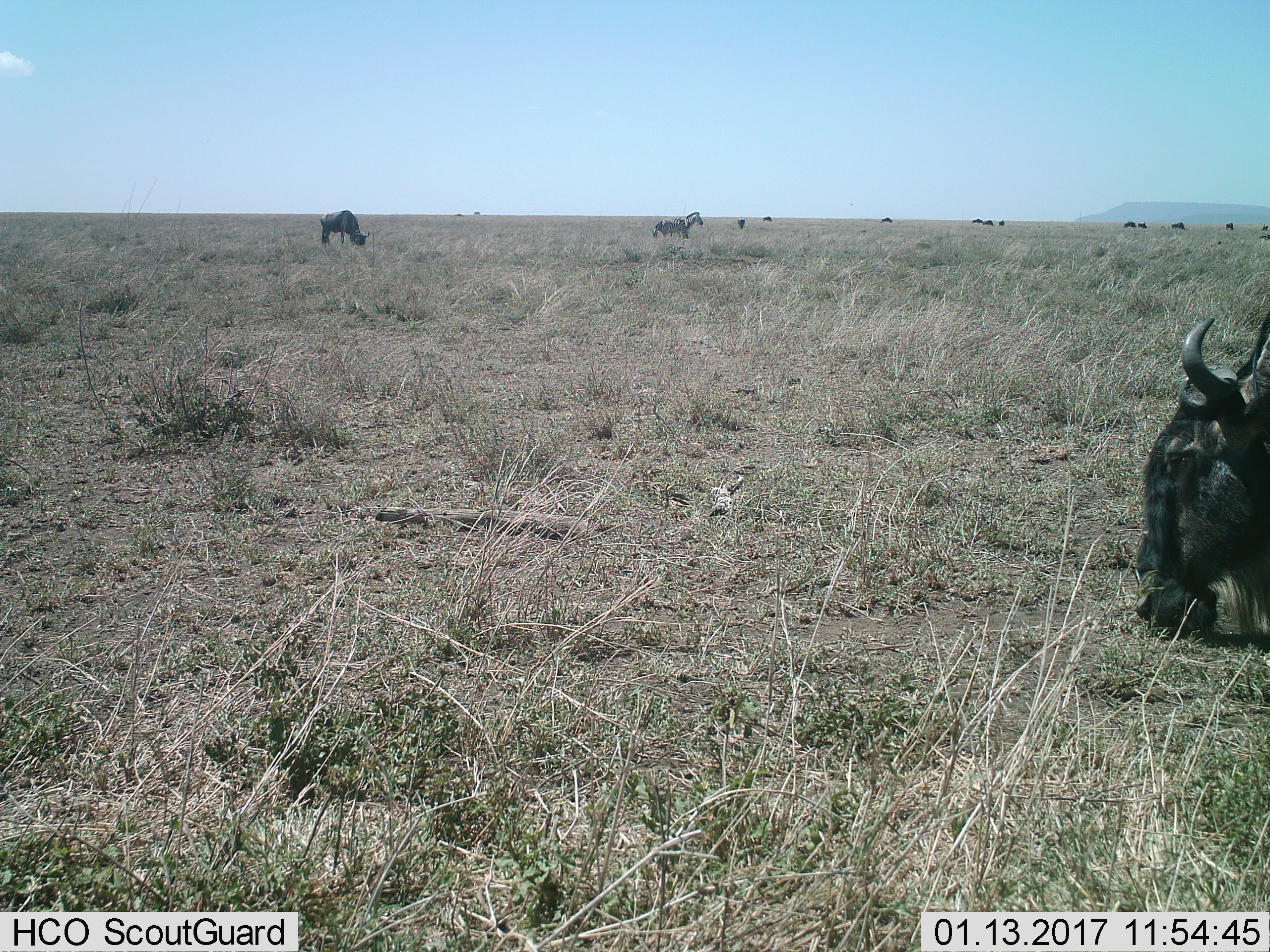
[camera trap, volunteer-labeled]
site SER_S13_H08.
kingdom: Animalia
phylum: Chordata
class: Mammalia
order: Artiodactyla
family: Bovidae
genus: Connochaetes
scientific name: Connochaetes taurinus taurinus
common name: blue wildebeest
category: wildebeestblue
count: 11-50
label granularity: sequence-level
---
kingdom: Animalia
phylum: Chordata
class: Mammalia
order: Perissodactyla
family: Equidae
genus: Equus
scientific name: Equus quagga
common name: plains zebra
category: zebraplains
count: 2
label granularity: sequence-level